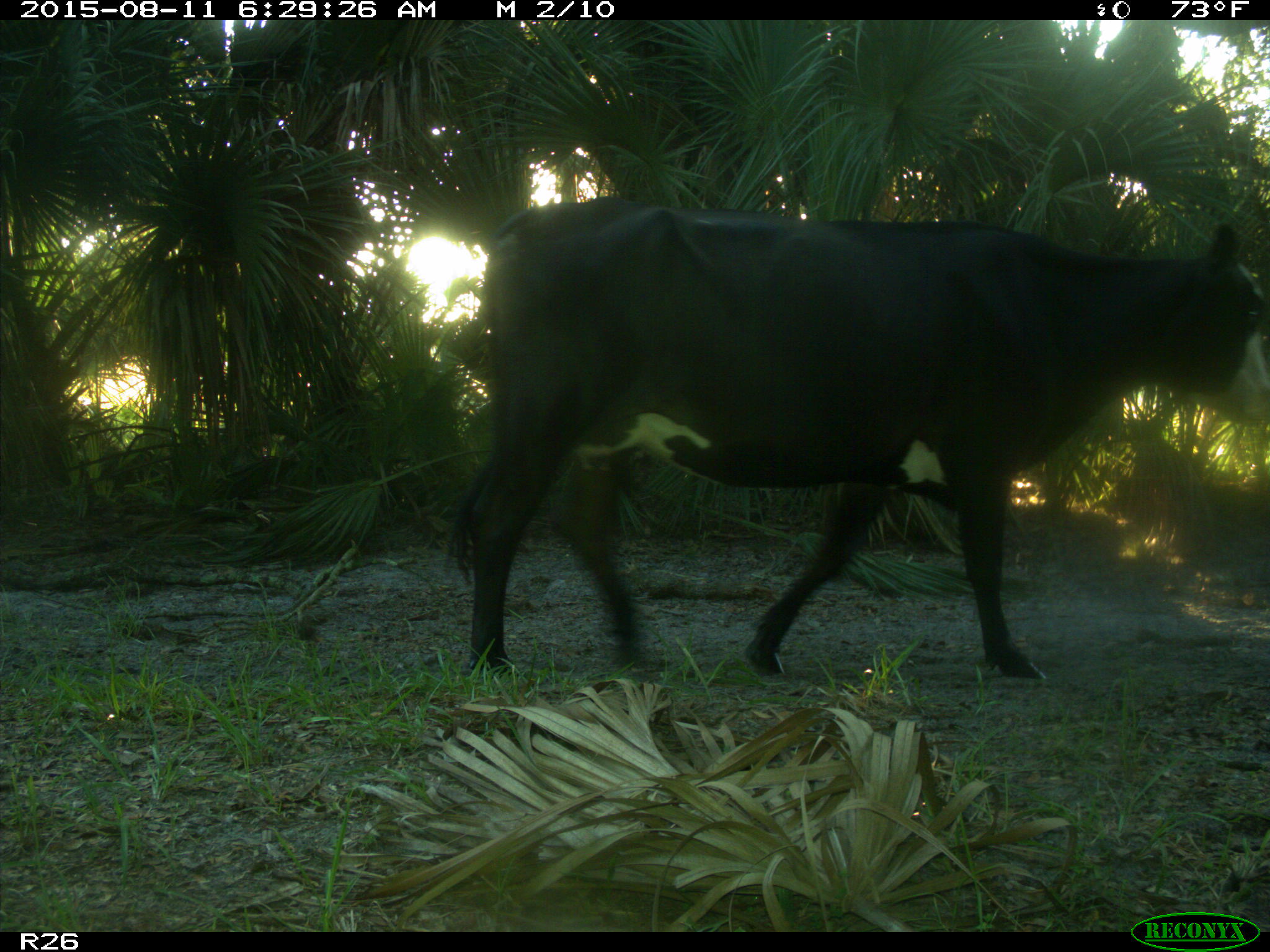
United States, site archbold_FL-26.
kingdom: Animalia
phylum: Chordata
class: Mammalia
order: Artiodactyla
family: Bovidae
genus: Bos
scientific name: Bos taurus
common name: domestic cow